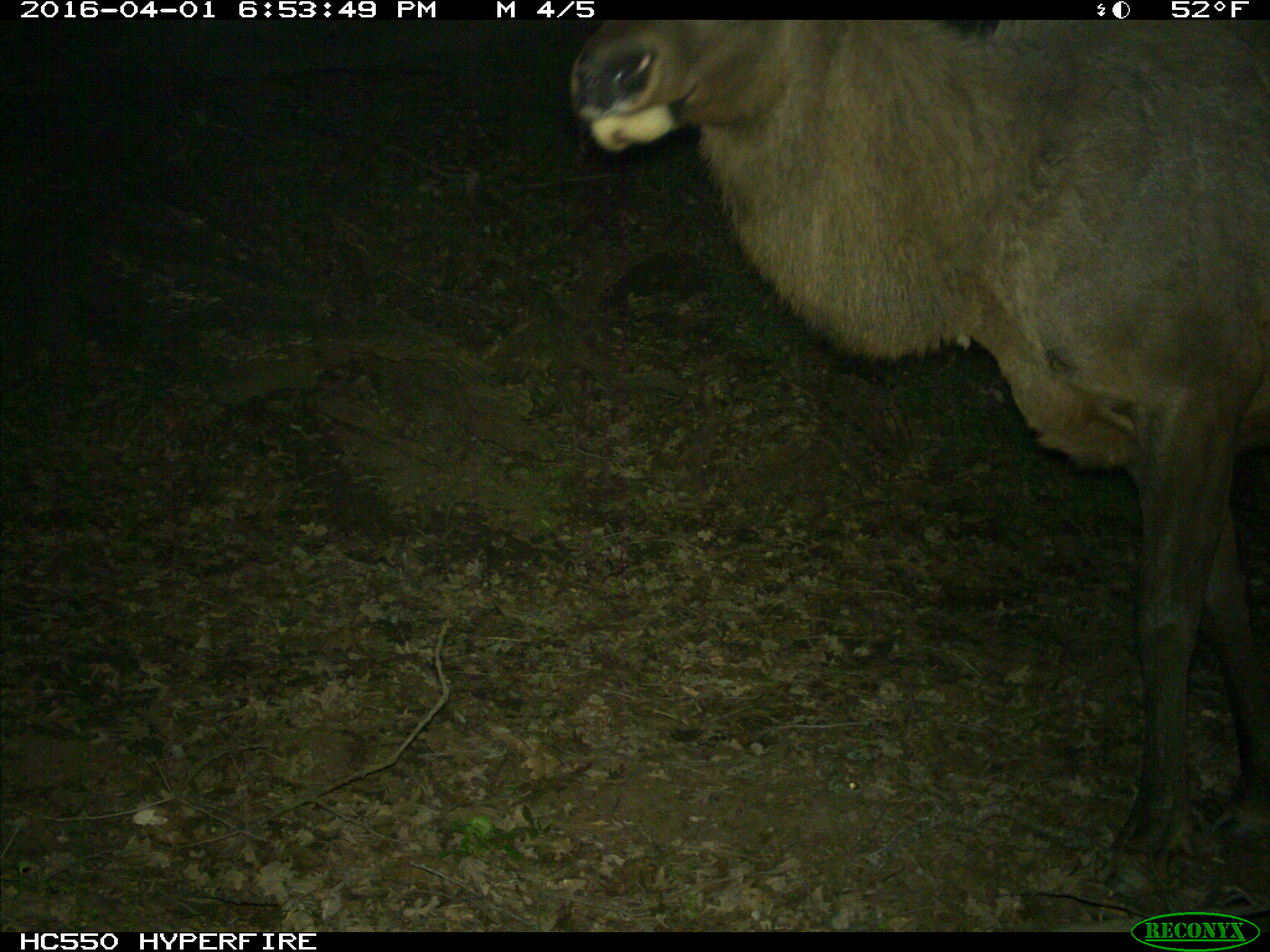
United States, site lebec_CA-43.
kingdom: Animalia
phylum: Chordata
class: Mammalia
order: Artiodactyla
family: Cervidae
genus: Cervus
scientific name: Cervus canadensis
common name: elk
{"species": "Cervus canadensis (elk)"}